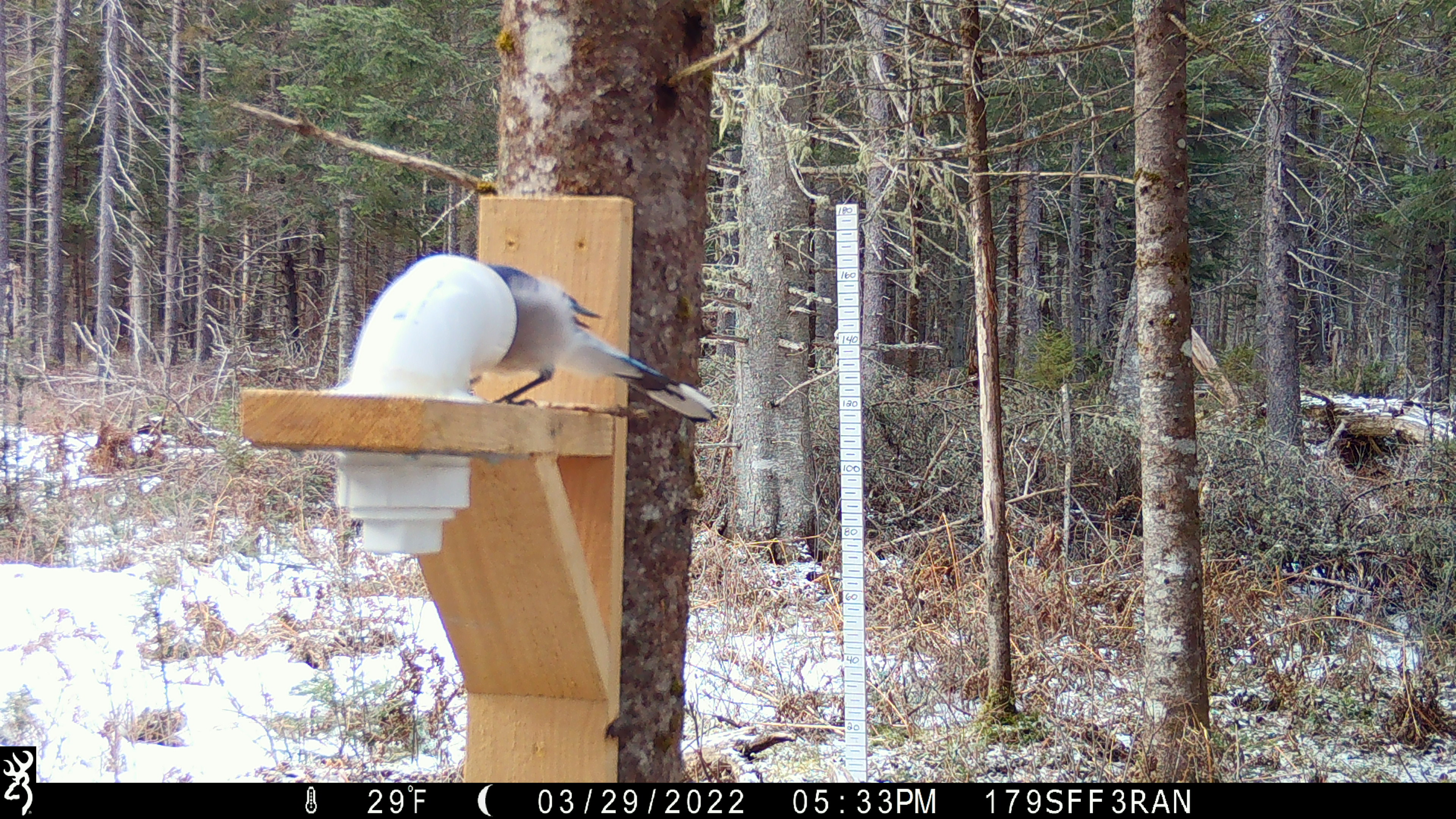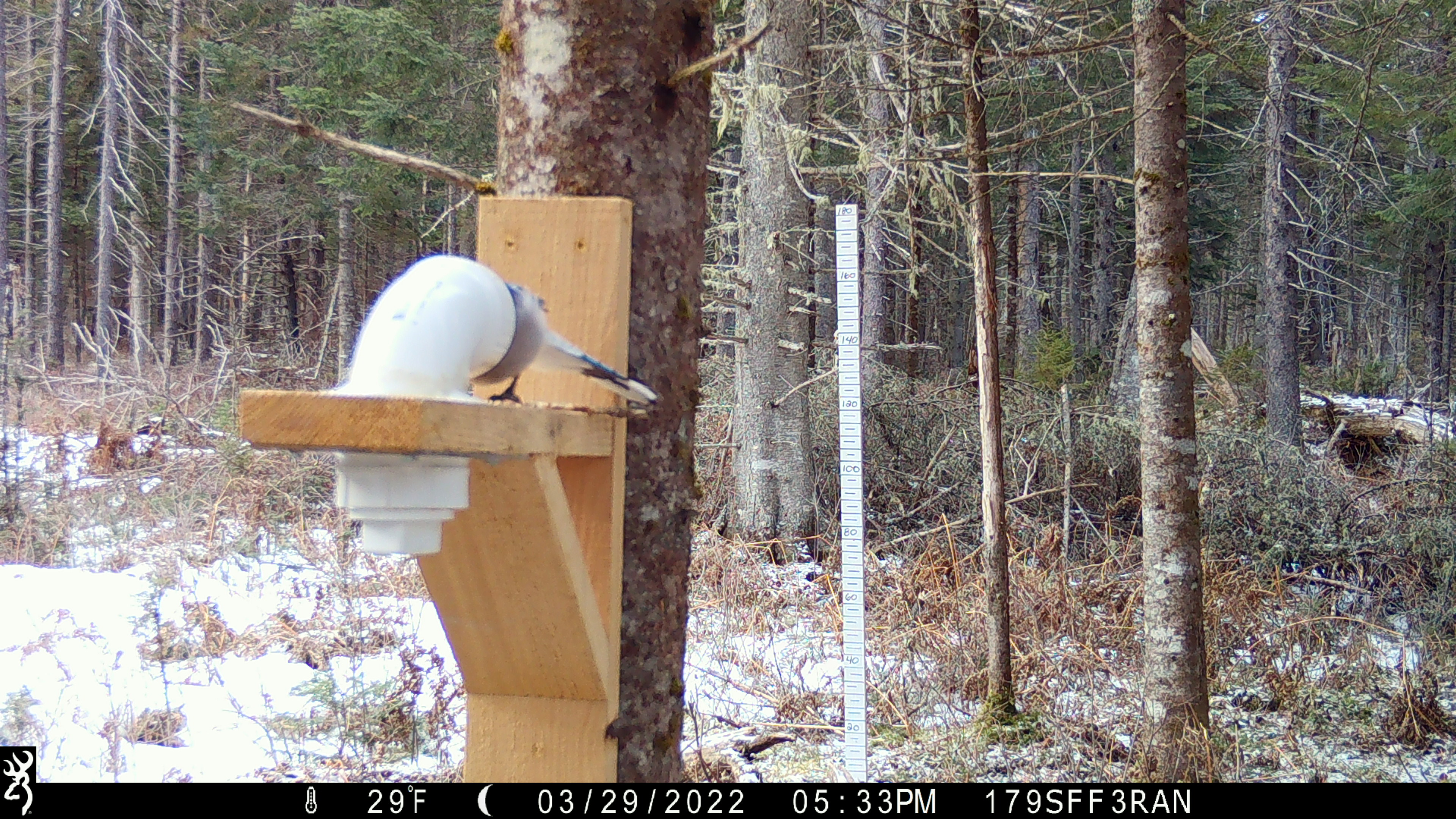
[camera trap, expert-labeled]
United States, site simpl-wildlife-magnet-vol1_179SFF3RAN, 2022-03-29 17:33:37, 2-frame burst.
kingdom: Animalia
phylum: Chordata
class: Aves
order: Passeriformes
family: Corvidae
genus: Cyanocitta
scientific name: Cyanocitta cristata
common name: blue jay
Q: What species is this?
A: Blue jay (Cyanocitta cristata).